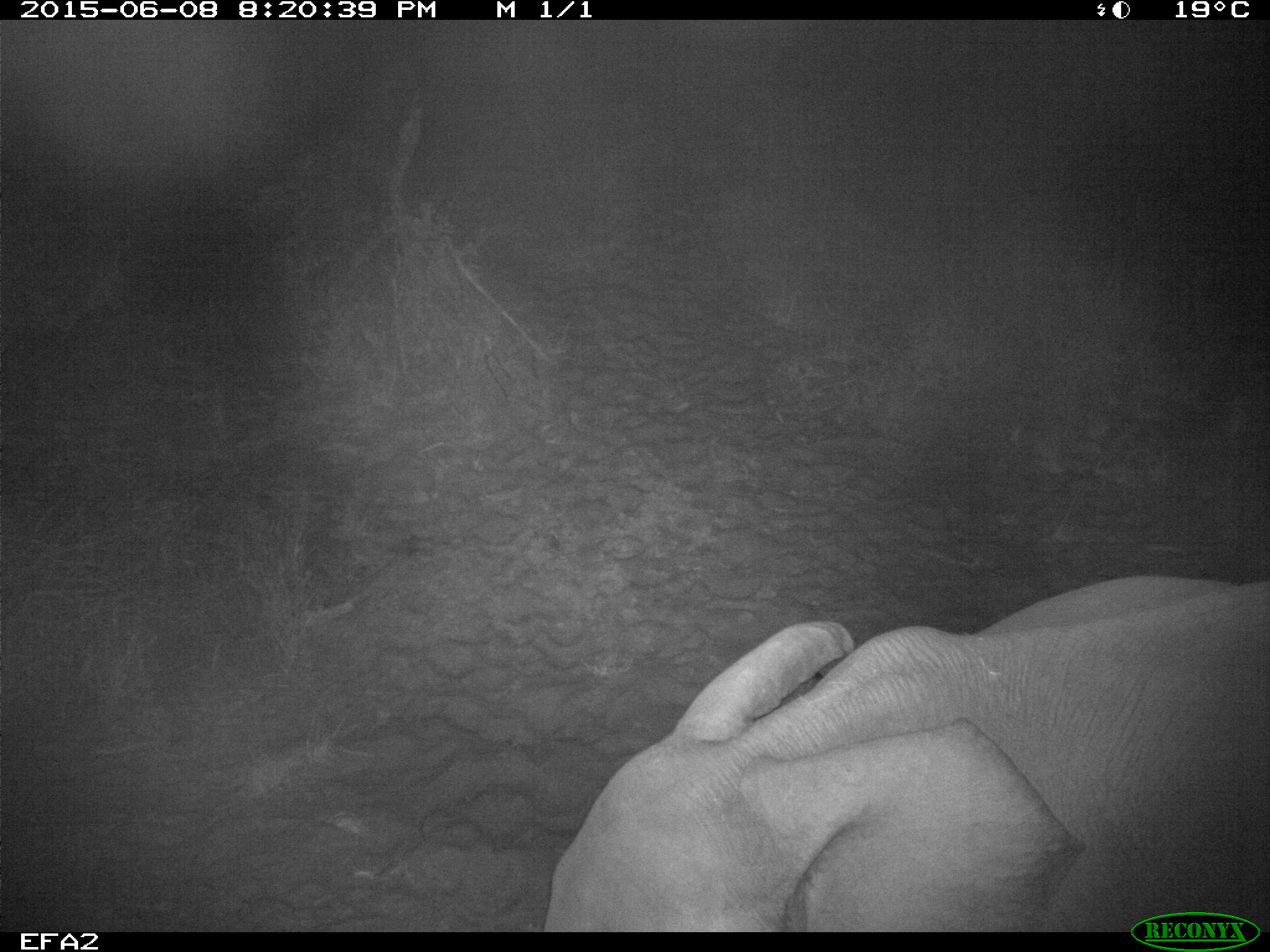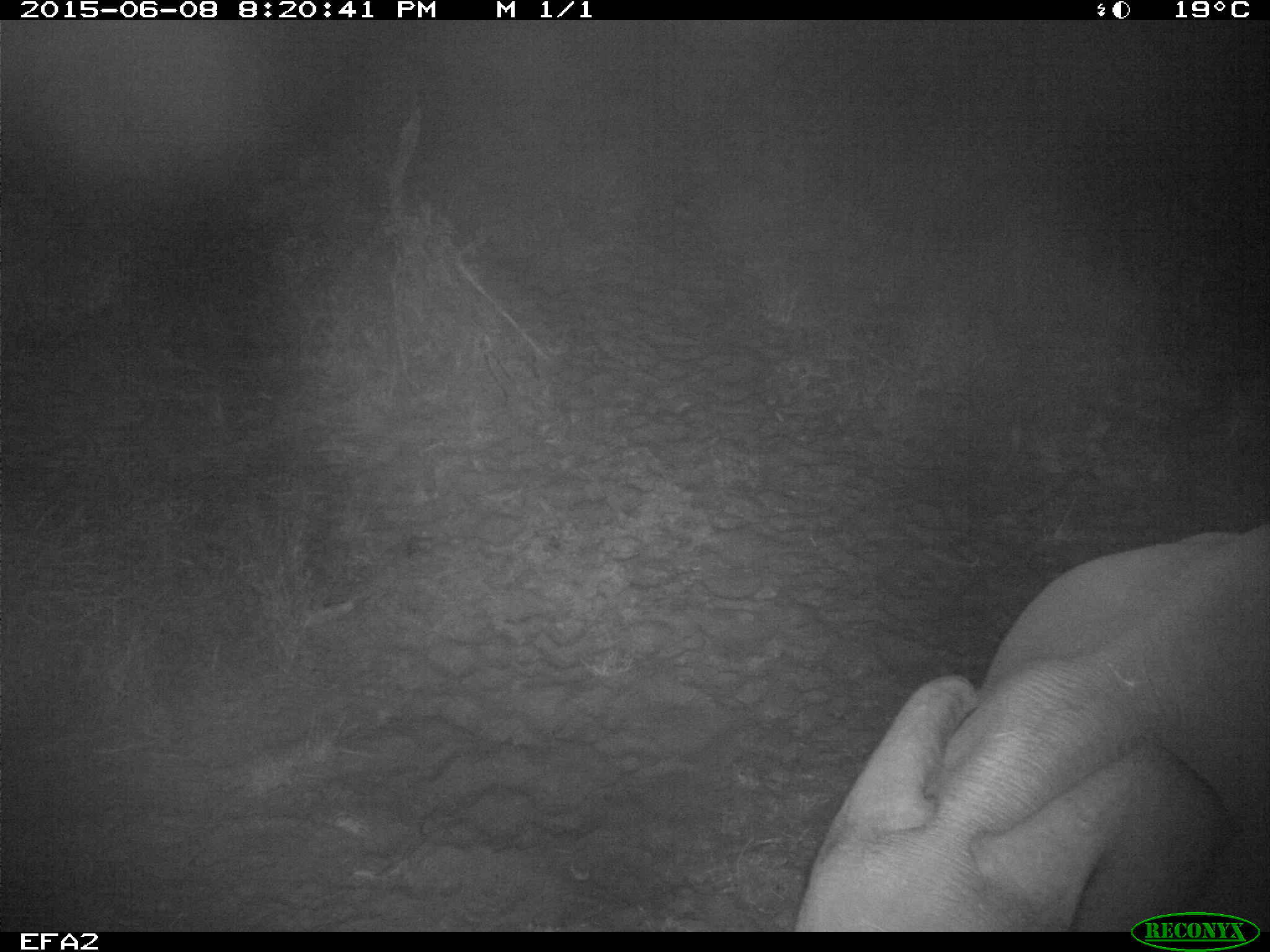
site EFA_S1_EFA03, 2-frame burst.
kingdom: Animalia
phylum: Chordata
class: Mammalia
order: Proboscidea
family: Elephantidae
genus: Loxodonta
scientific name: Loxodonta africana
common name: african bush elephant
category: elephant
Elephant (african bush elephant) (Loxodonta africana), count 1. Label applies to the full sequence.